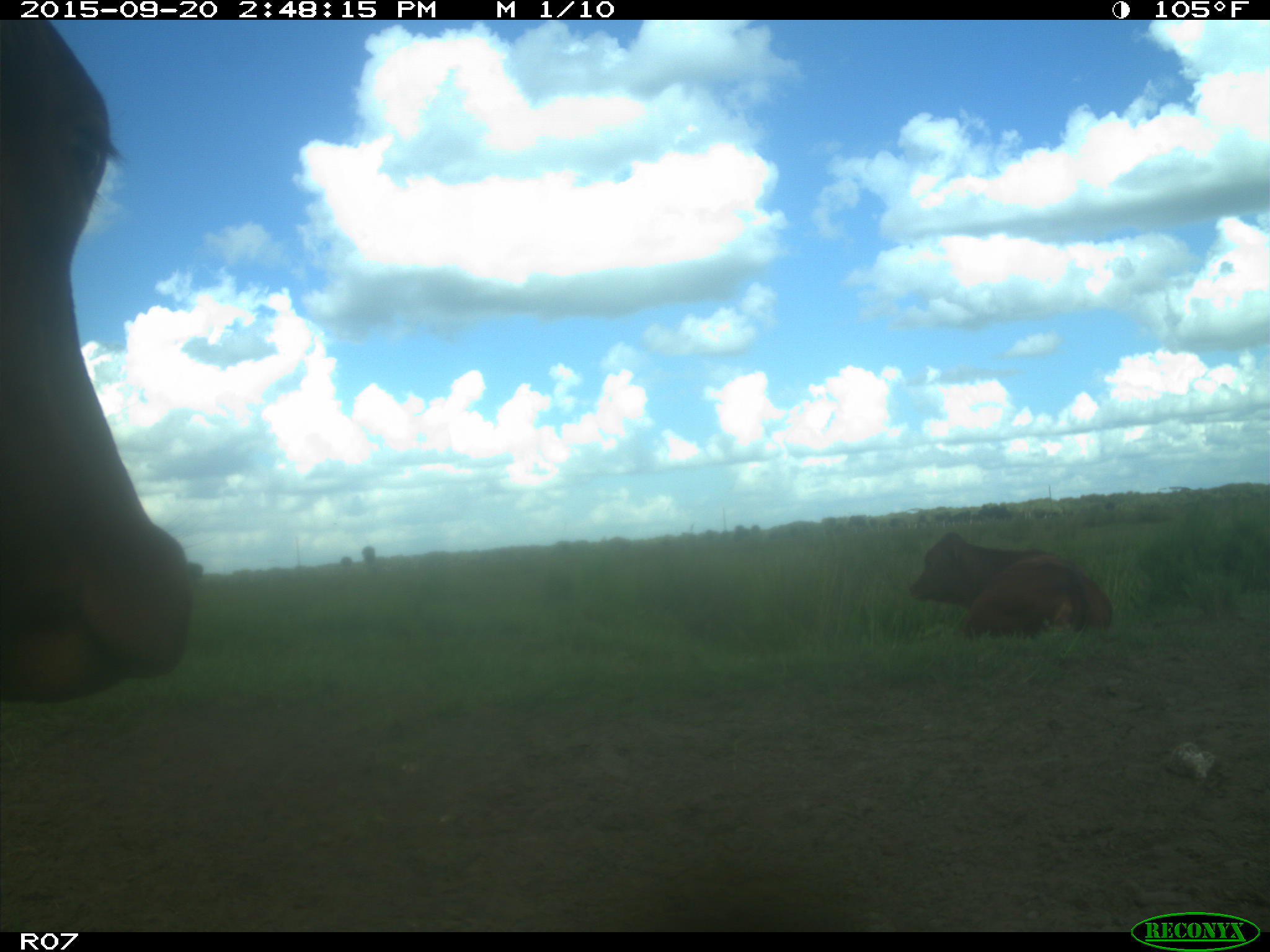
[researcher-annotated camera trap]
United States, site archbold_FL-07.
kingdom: Animalia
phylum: Chordata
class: Mammalia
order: Artiodactyla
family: Bovidae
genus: Bos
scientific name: Bos taurus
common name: domestic cow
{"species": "Bos taurus (domestic cow)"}